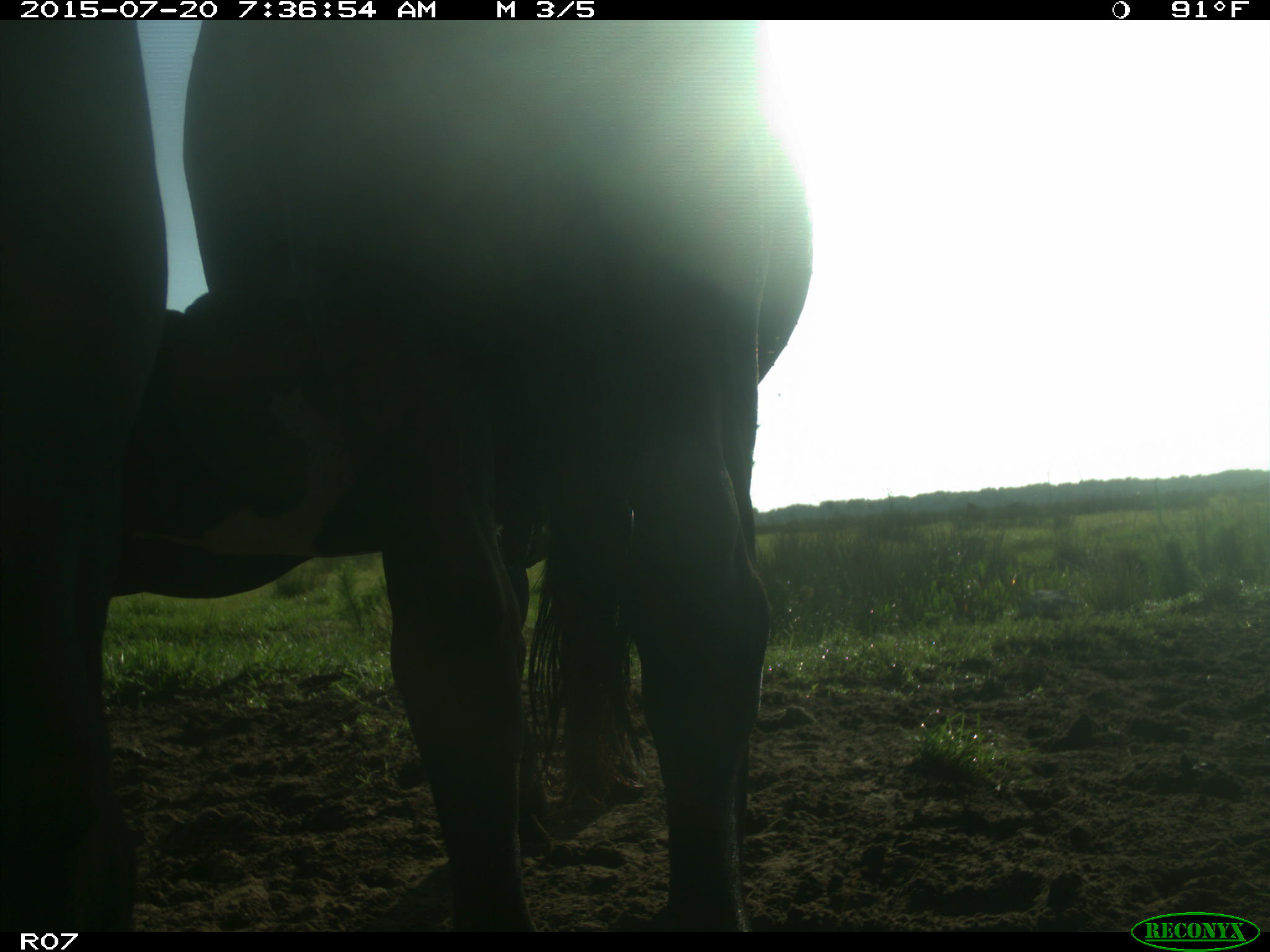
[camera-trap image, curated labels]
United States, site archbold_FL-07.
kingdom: Animalia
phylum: Chordata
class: Mammalia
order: Artiodactyla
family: Bovidae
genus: Bos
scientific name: Bos taurus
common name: domestic cow